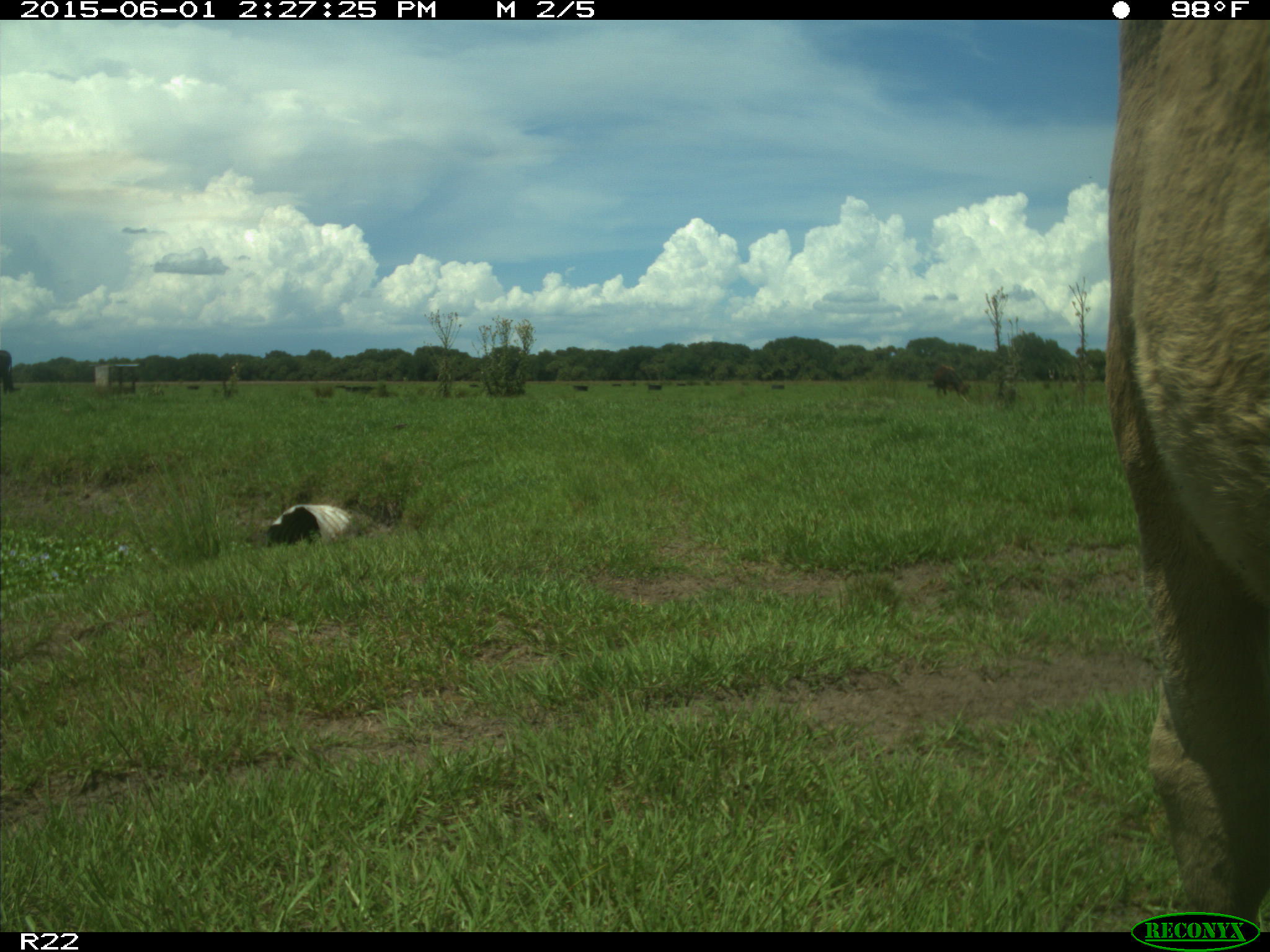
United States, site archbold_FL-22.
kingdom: Animalia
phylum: Chordata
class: Mammalia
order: Artiodactyla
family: Bovidae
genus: Bos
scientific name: Bos taurus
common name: domestic cow